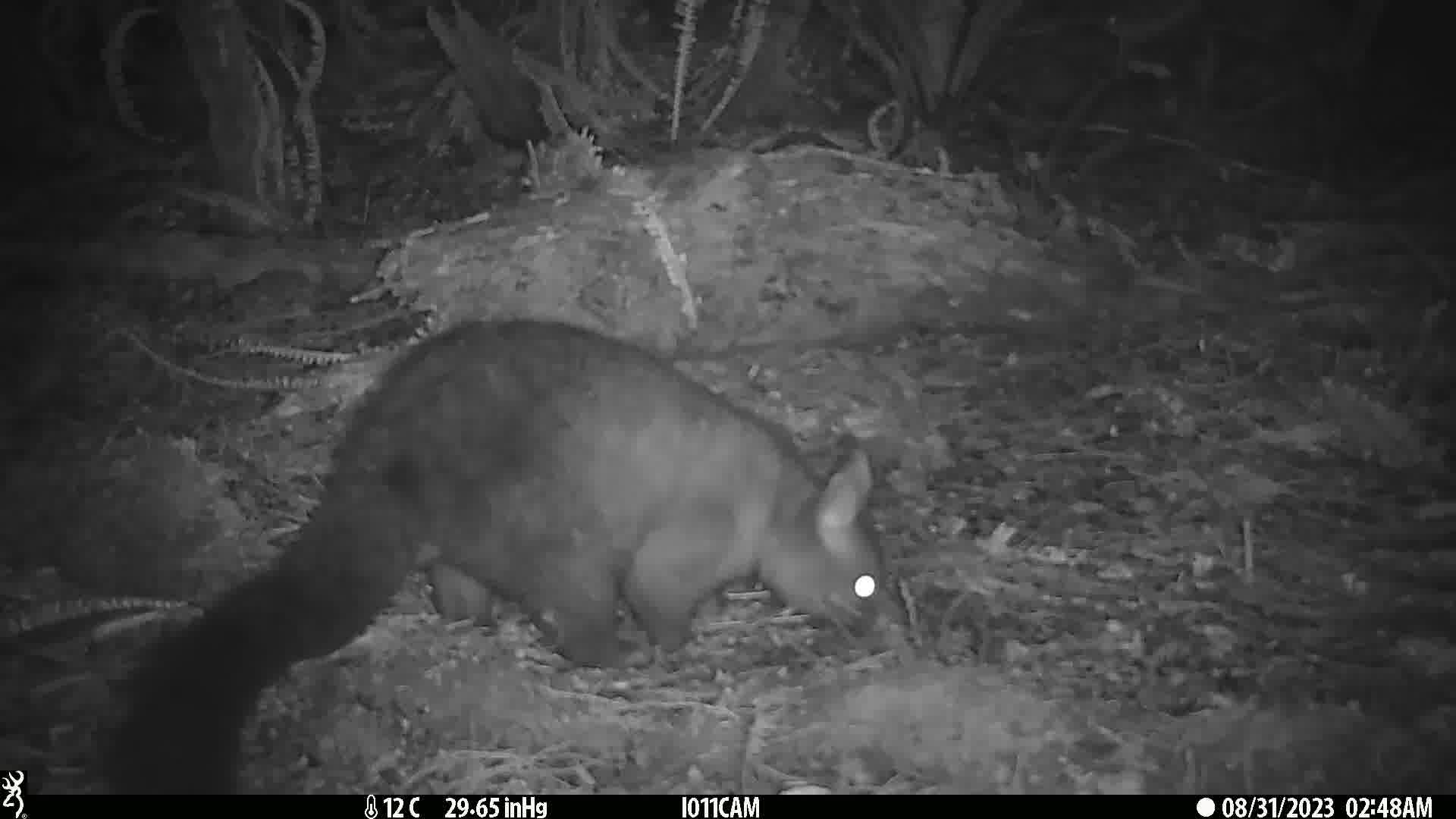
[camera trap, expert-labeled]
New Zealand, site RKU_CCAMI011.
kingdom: Animalia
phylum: Chordata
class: Mammalia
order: Diprotodontia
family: Phalangeridae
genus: Trichosurus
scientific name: Trichosurus vulpecula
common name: common brushtail possum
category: possum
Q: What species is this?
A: Possum (common brushtail possum) (Trichosurus vulpecula).